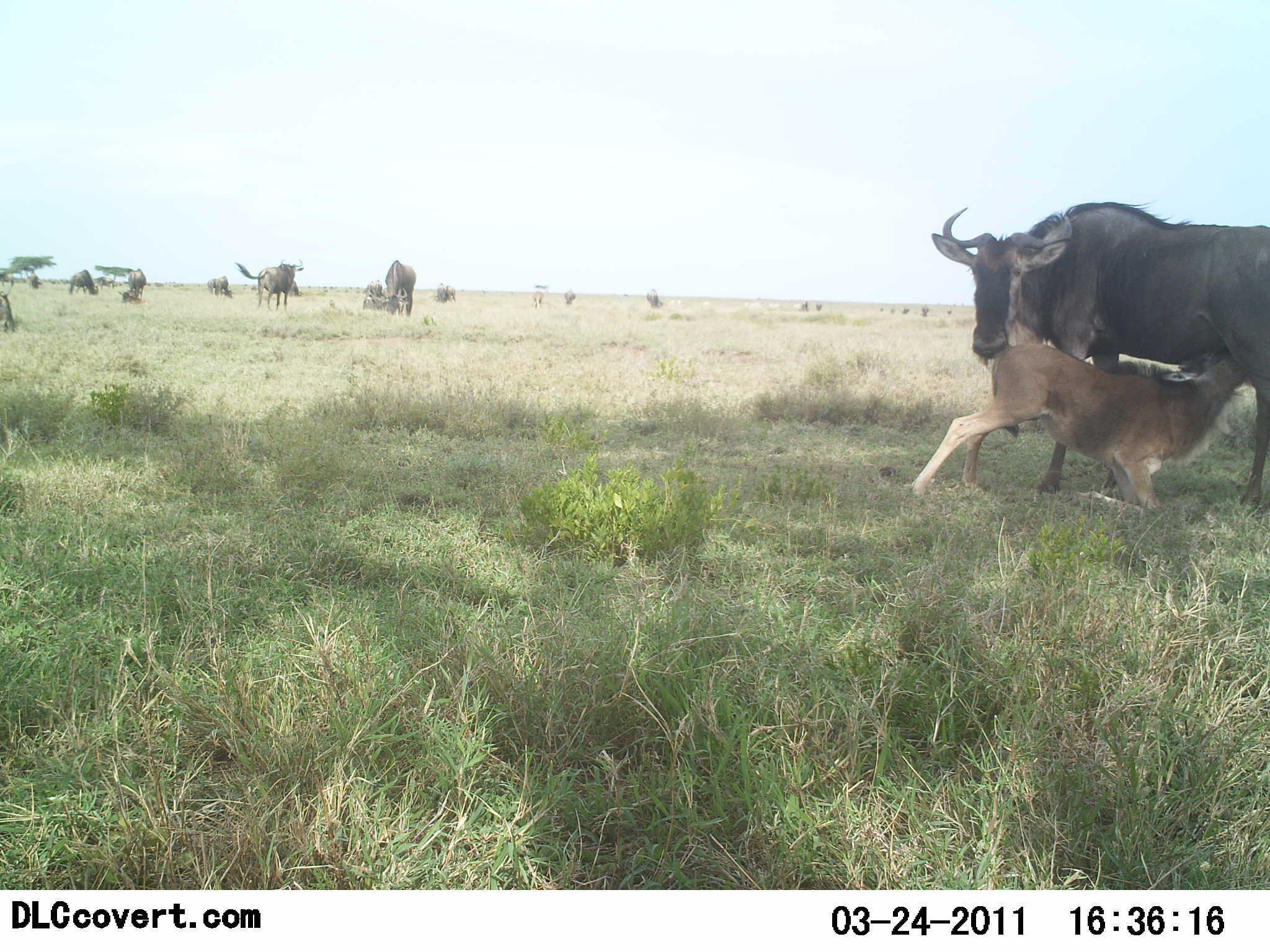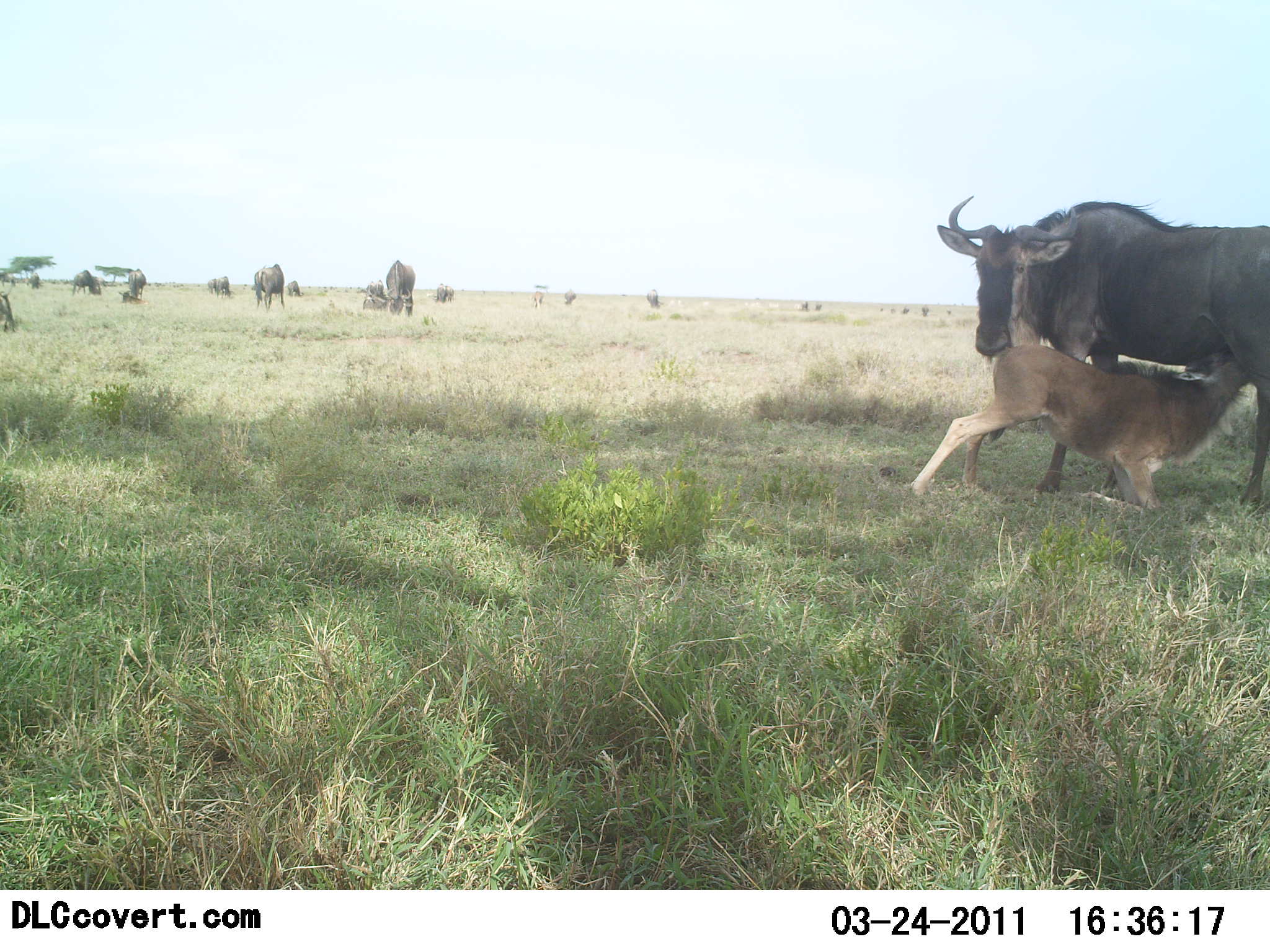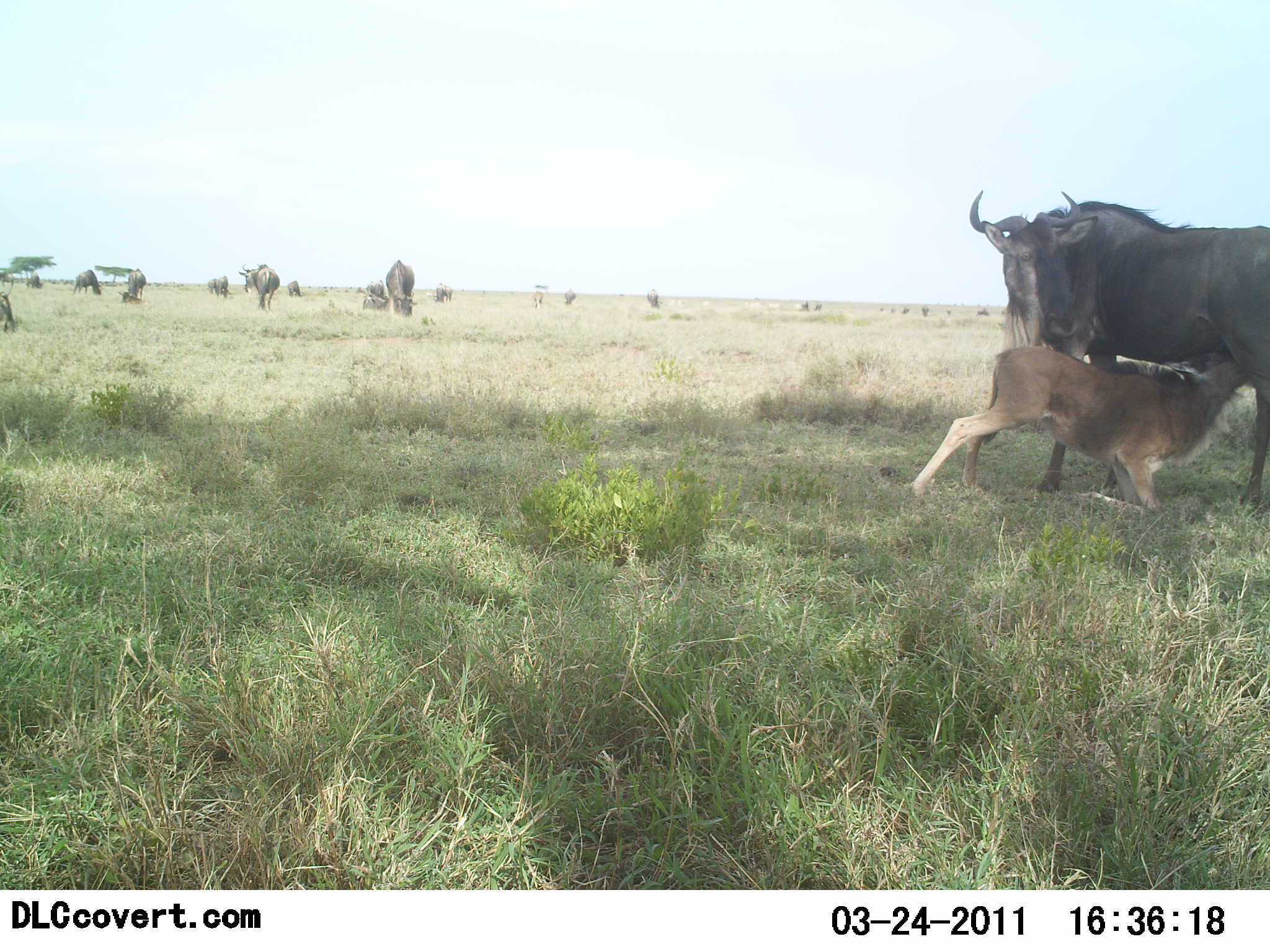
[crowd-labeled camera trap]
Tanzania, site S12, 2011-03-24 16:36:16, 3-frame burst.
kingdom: Animalia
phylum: Chordata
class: Mammalia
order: Artiodactyla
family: Bovidae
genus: Connochaetes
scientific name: Connochaetes taurinus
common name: blue wildebeest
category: wildebeest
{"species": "wildebeest (blue wildebeest) (Connochaetes taurinus)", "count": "10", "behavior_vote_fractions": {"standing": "60%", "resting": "20%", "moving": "20%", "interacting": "80%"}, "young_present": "80%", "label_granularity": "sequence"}